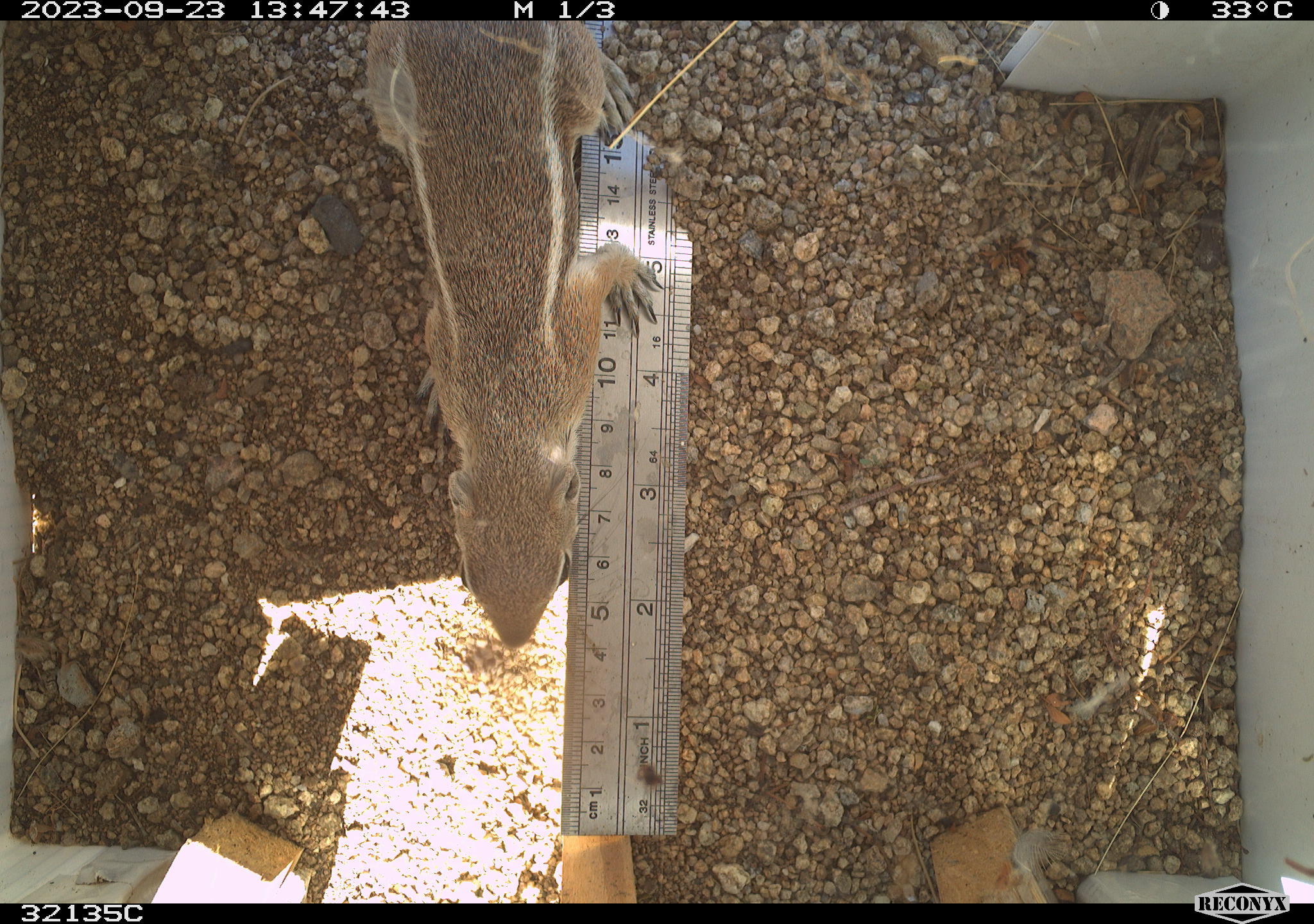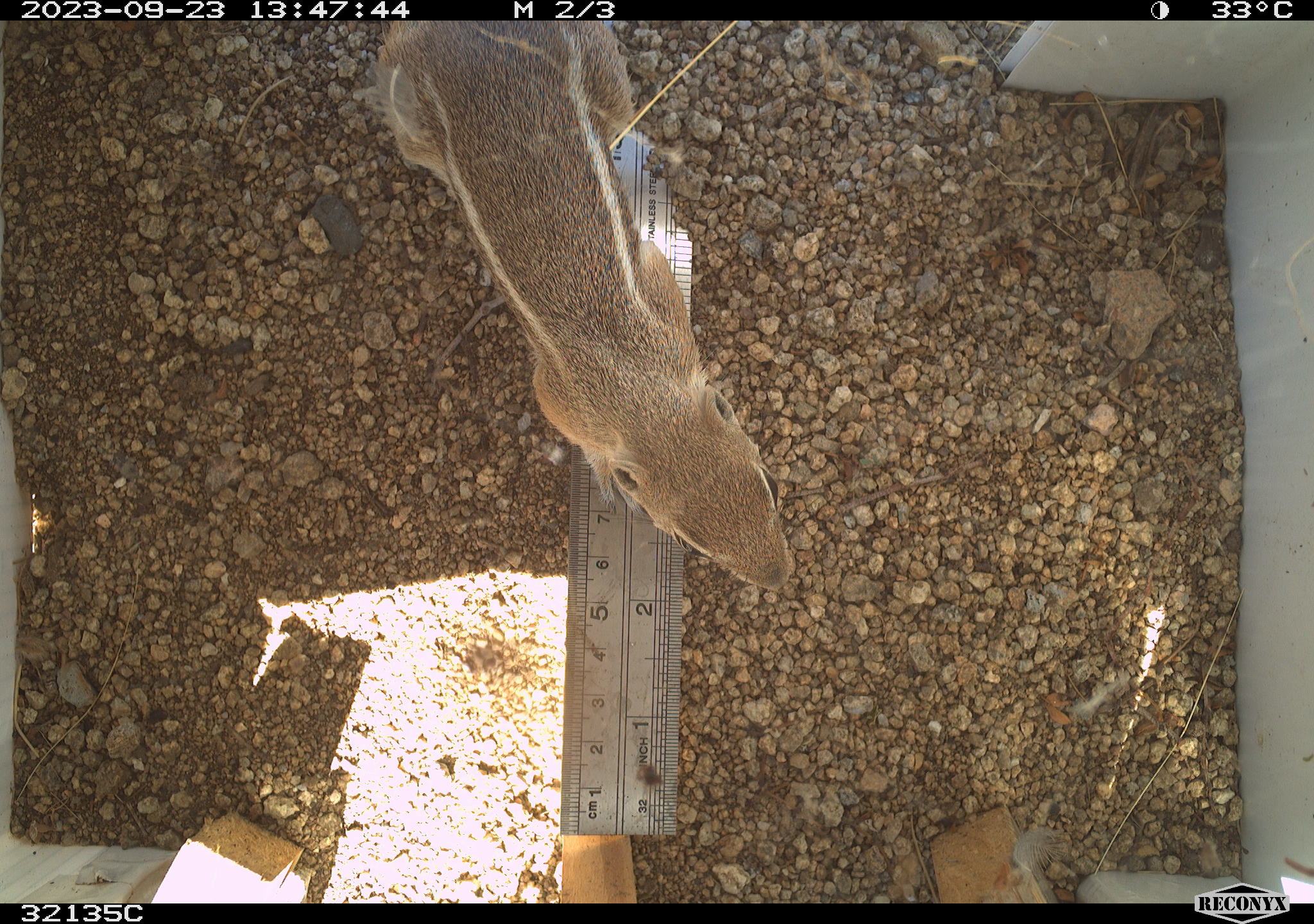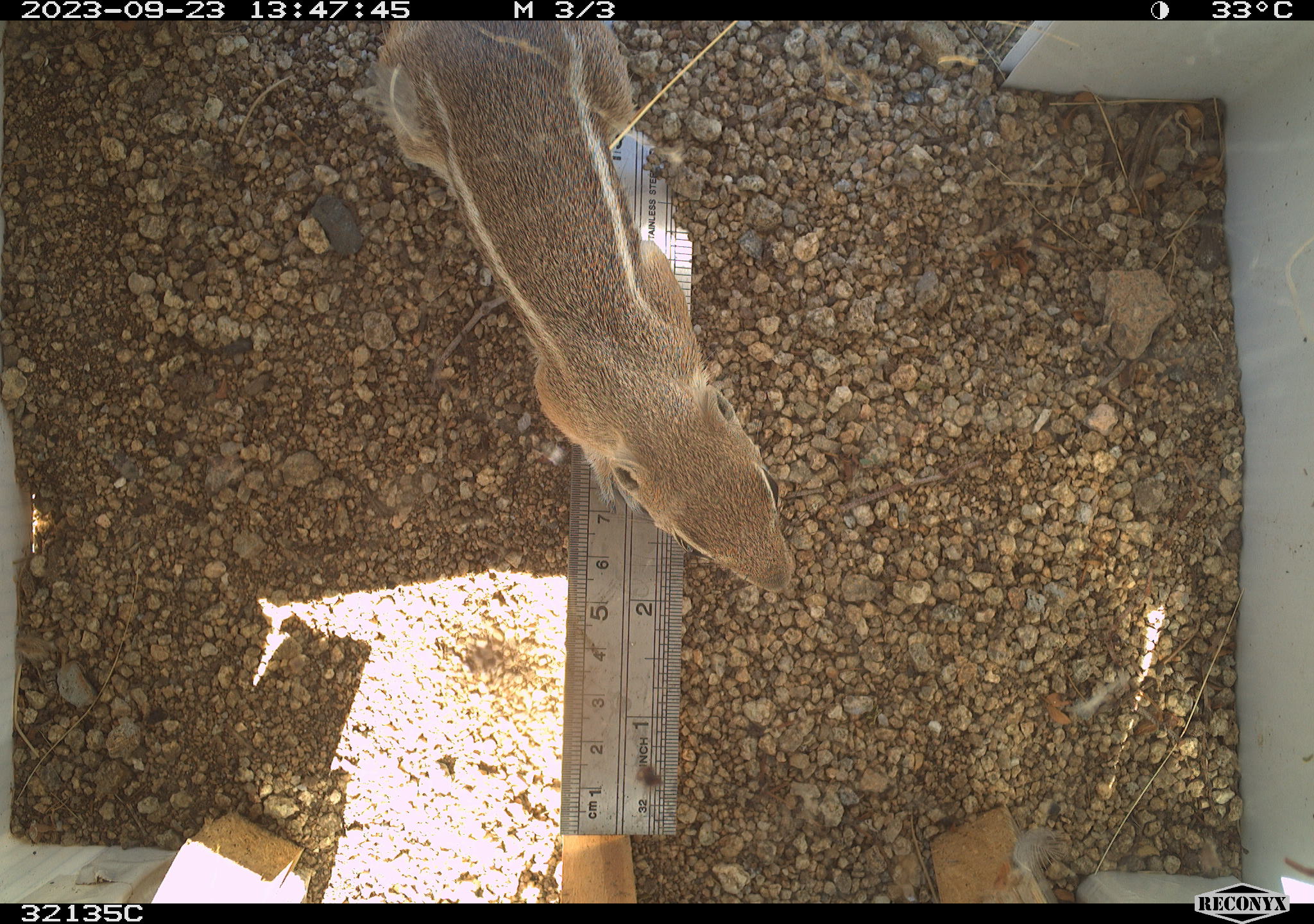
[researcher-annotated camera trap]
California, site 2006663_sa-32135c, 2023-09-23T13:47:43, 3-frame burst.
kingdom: Animalia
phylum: Chordata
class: Mammalia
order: Rodentia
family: Sciuridae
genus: Ammospermophilus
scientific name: Ammospermophilus leucurus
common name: white-tailed antelope squirrel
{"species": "white-tailed antelope squirrel (Ammospermophilus leucurus)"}